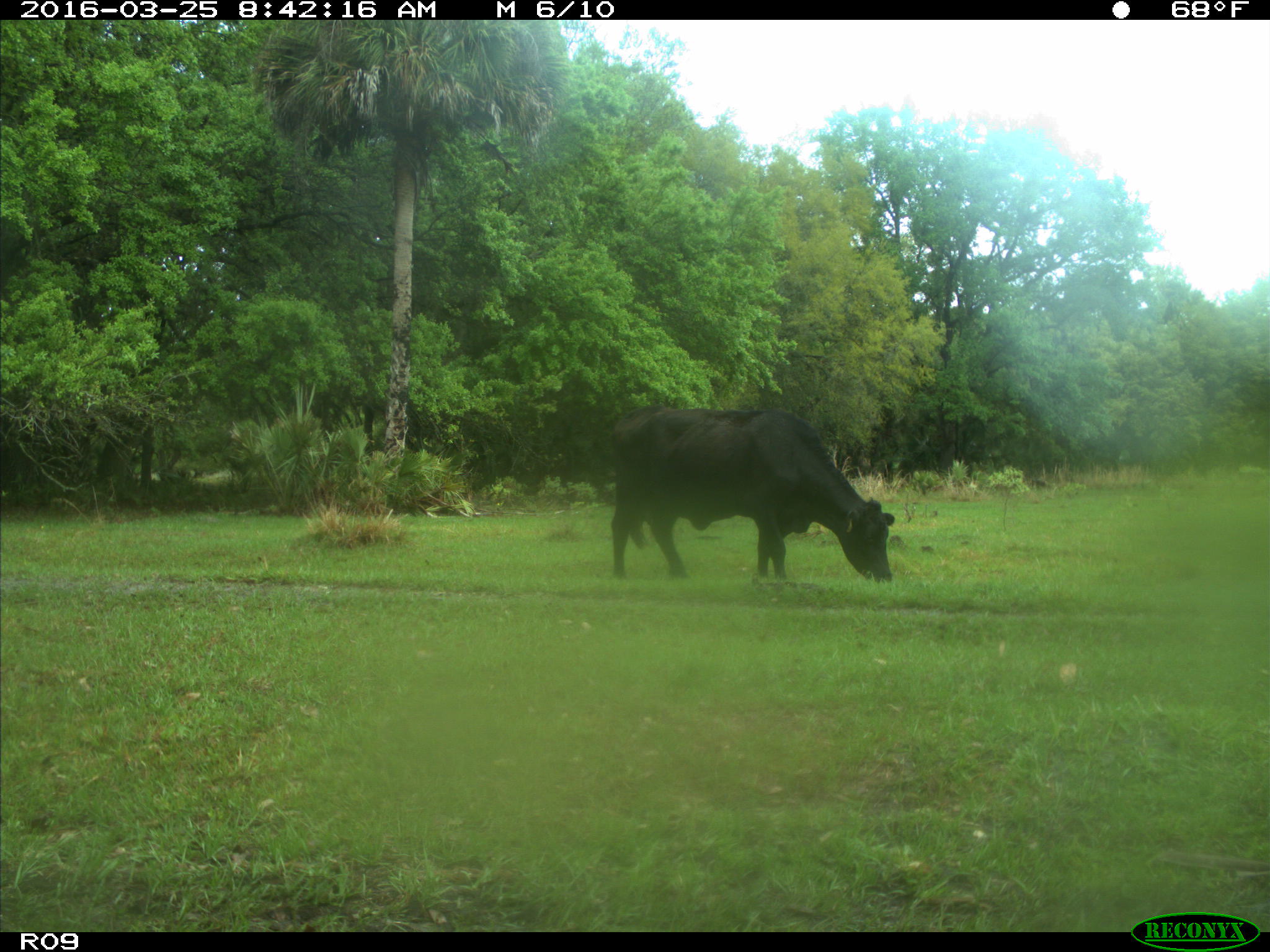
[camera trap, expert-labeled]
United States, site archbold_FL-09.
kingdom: Animalia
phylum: Chordata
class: Mammalia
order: Artiodactyla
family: Bovidae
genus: Bos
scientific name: Bos taurus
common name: domestic cow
Bos taurus (domestic cow).